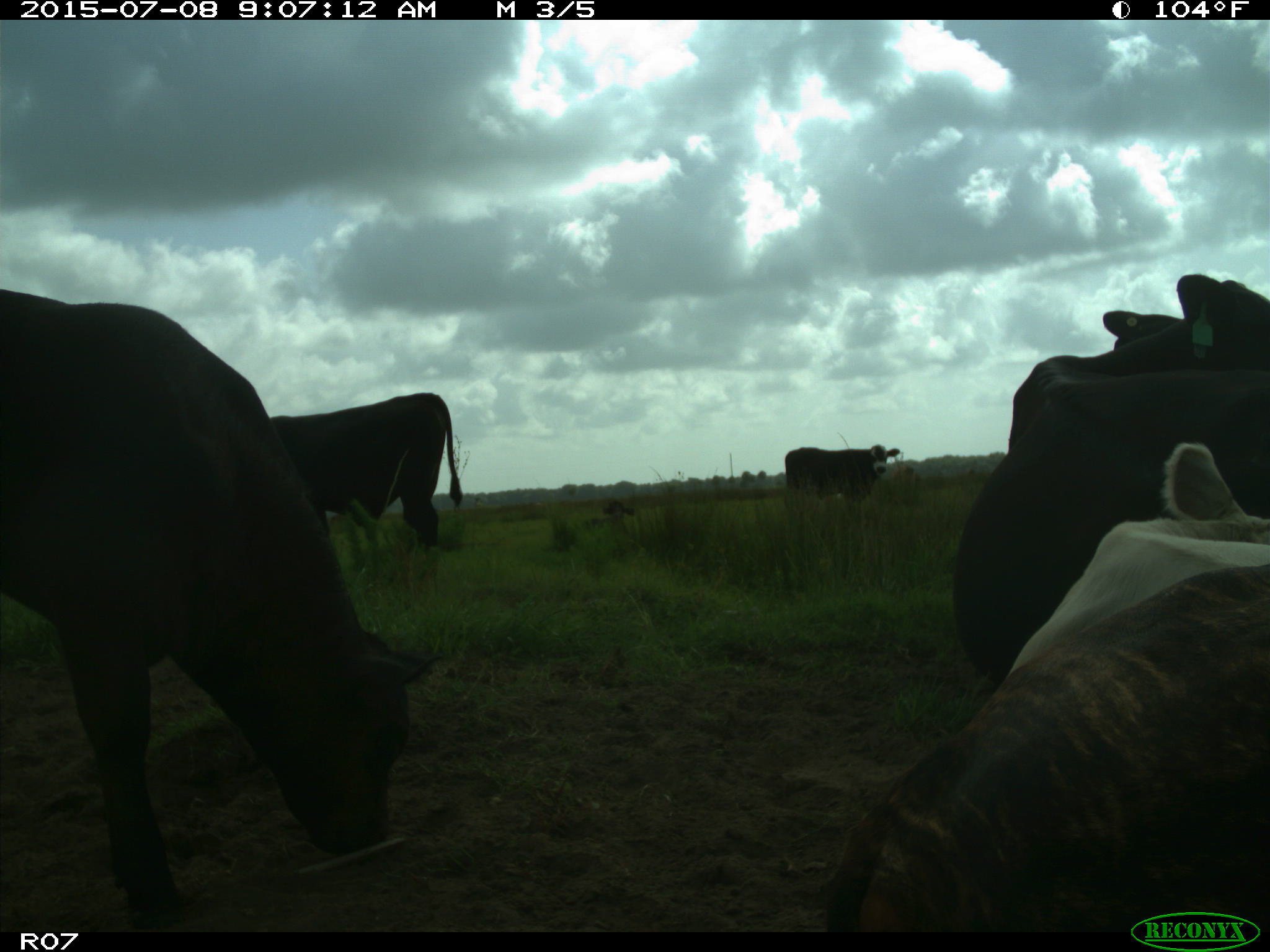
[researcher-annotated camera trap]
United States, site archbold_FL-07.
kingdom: Animalia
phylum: Chordata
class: Mammalia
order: Artiodactyla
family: Bovidae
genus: Bos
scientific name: Bos taurus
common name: domestic cow